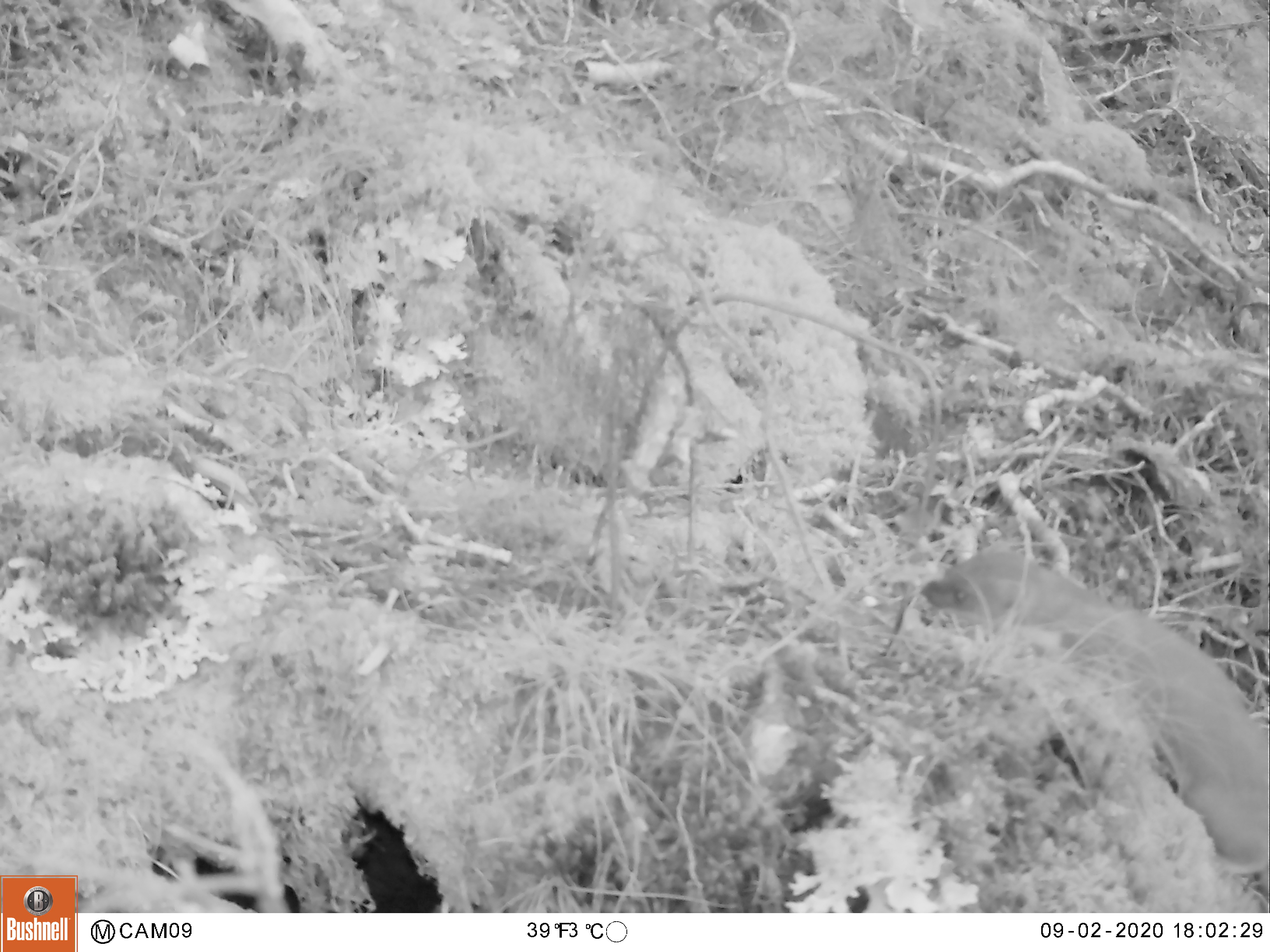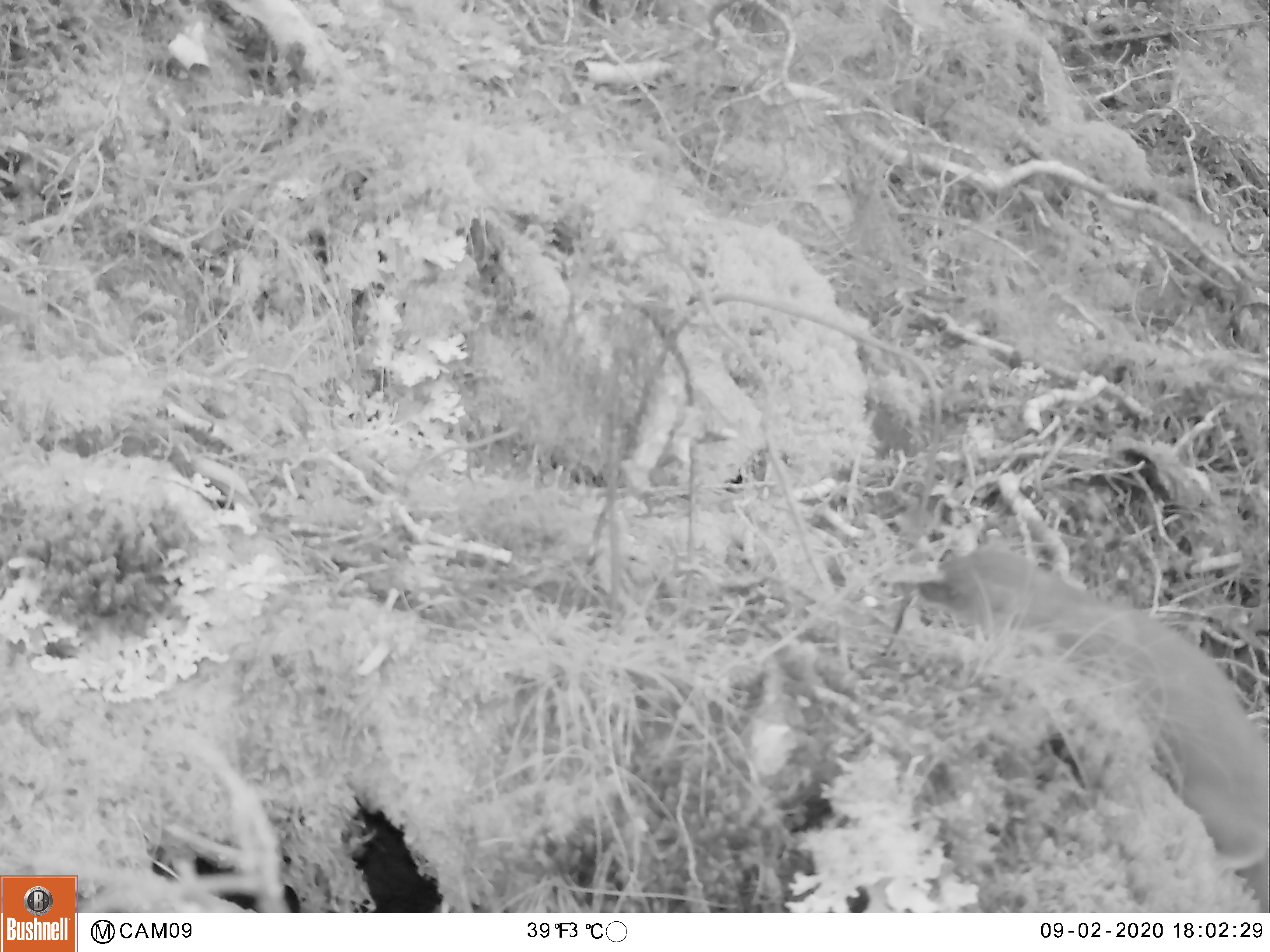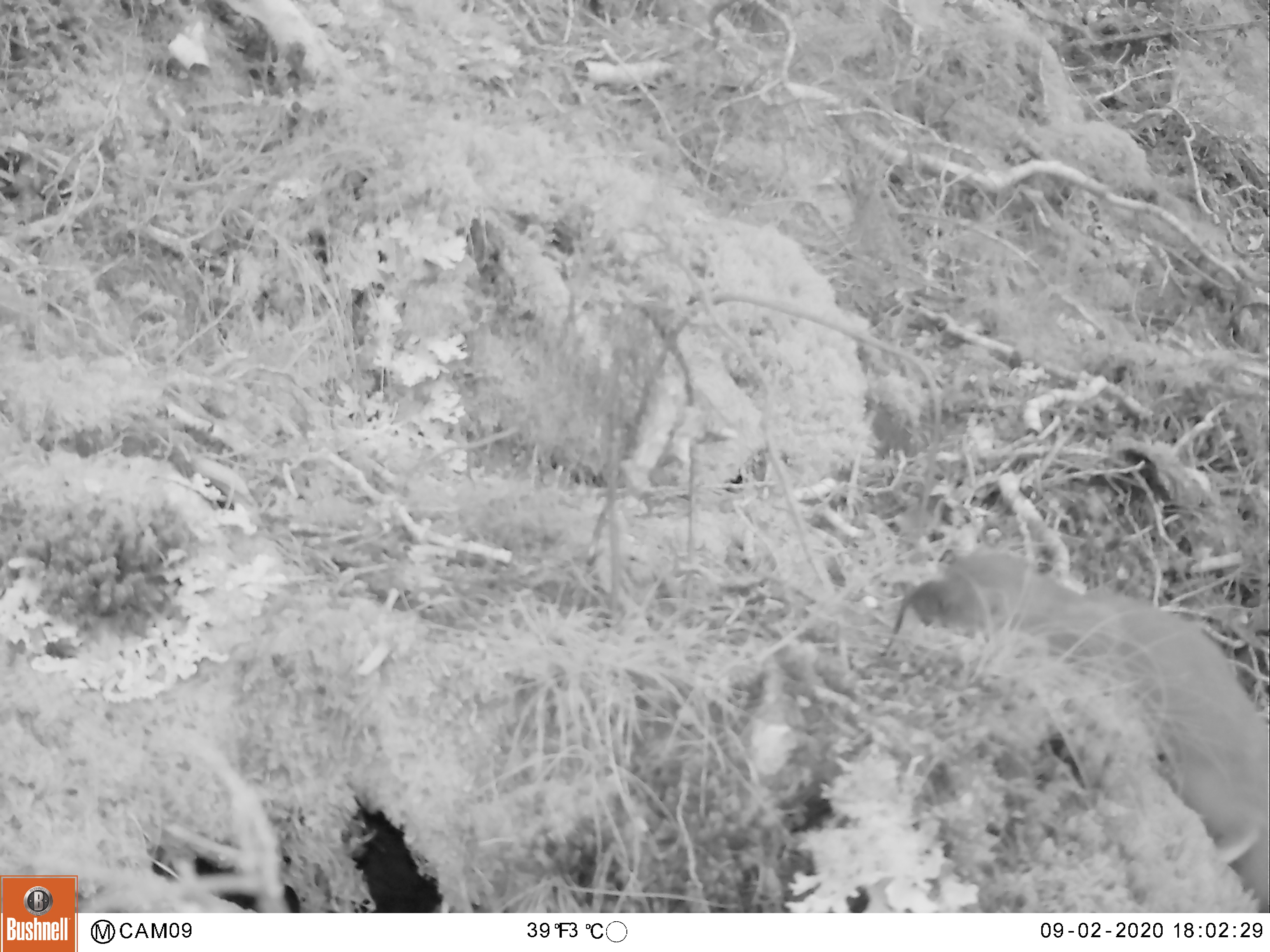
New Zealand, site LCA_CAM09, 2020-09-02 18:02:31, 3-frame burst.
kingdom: Animalia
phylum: Chordata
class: Mammalia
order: Carnivora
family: Mustelidae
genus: Mustela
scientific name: Mustela erminea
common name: stoat